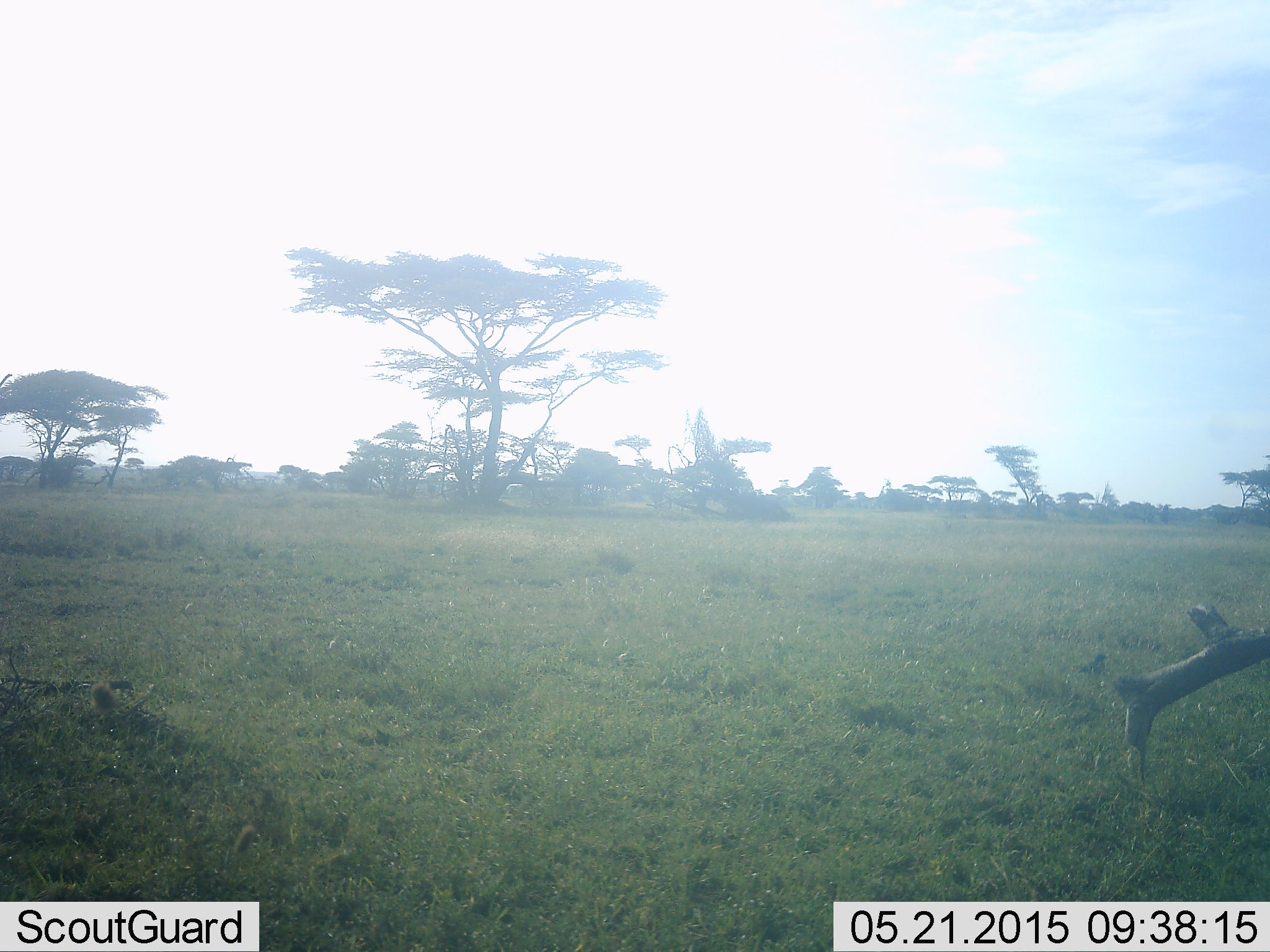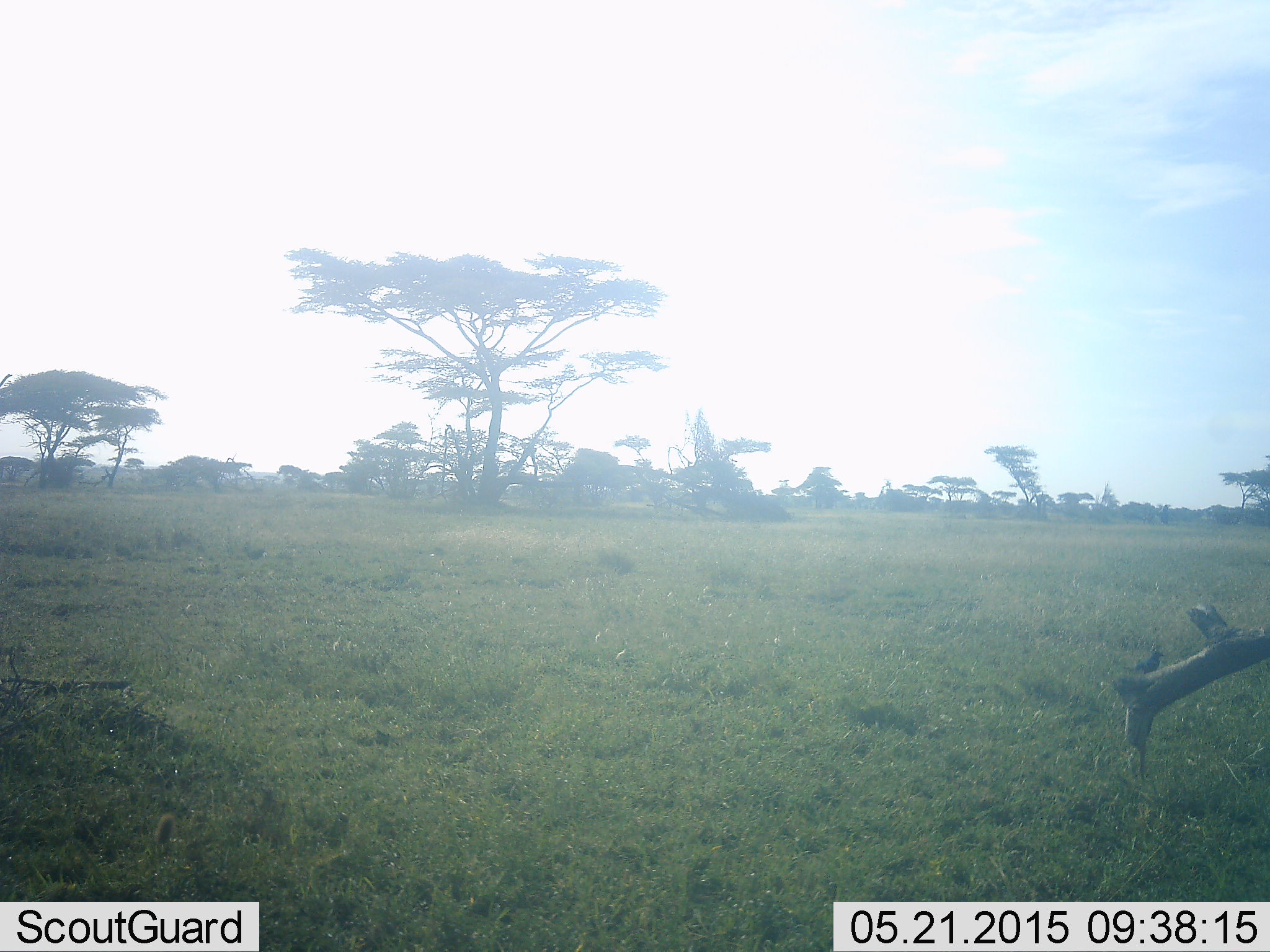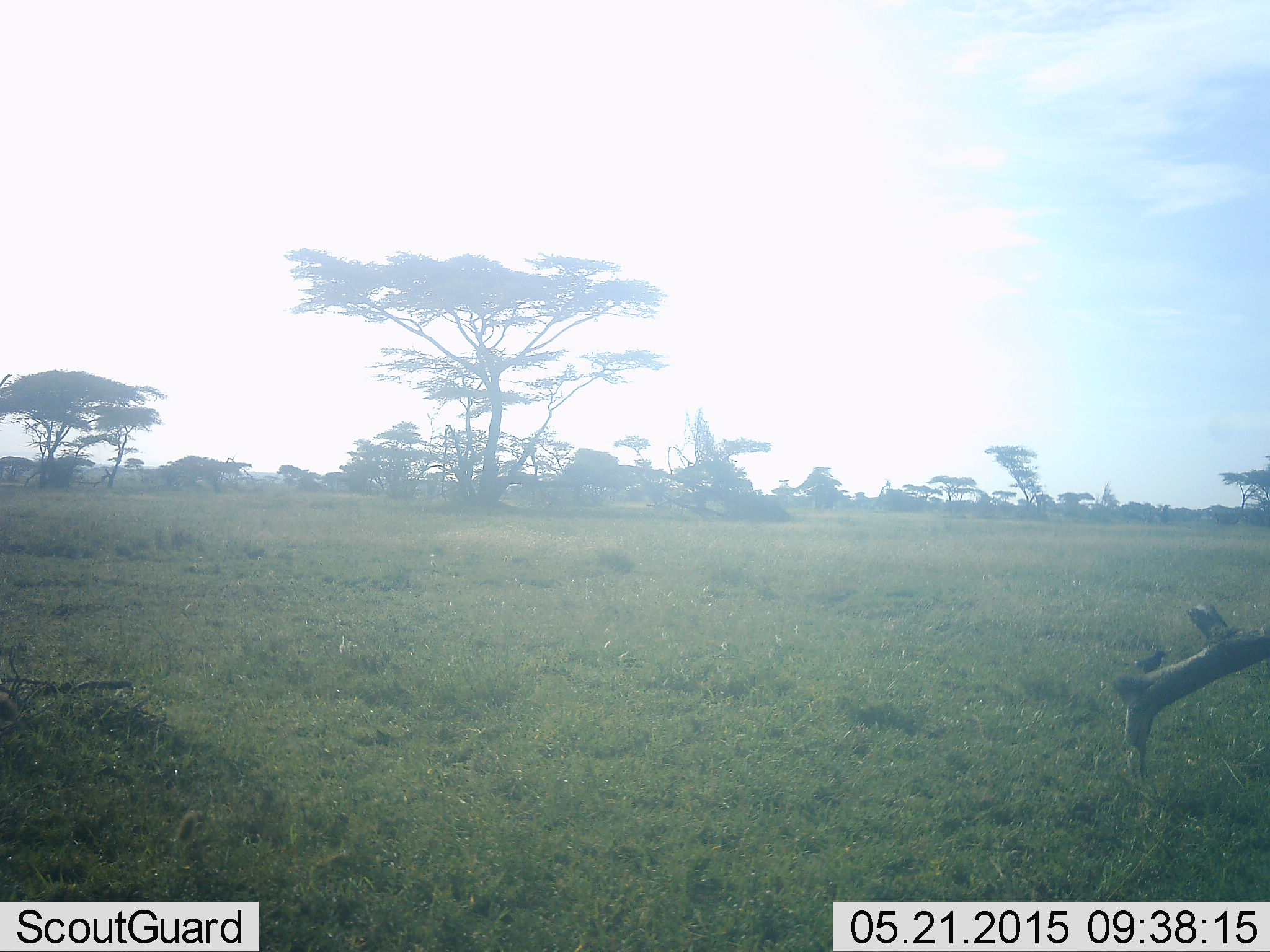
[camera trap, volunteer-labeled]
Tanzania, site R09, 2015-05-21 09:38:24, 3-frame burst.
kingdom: Animalia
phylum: Chordata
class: Aves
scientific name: Aves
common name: bird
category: otherbird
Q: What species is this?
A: Otherbird (bird) (Aves).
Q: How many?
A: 1.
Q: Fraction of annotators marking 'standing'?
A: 50%.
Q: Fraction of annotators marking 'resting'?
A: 0%.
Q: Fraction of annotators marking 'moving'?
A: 70%.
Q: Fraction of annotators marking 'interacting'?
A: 0%.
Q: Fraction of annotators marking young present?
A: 0%.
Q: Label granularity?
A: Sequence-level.